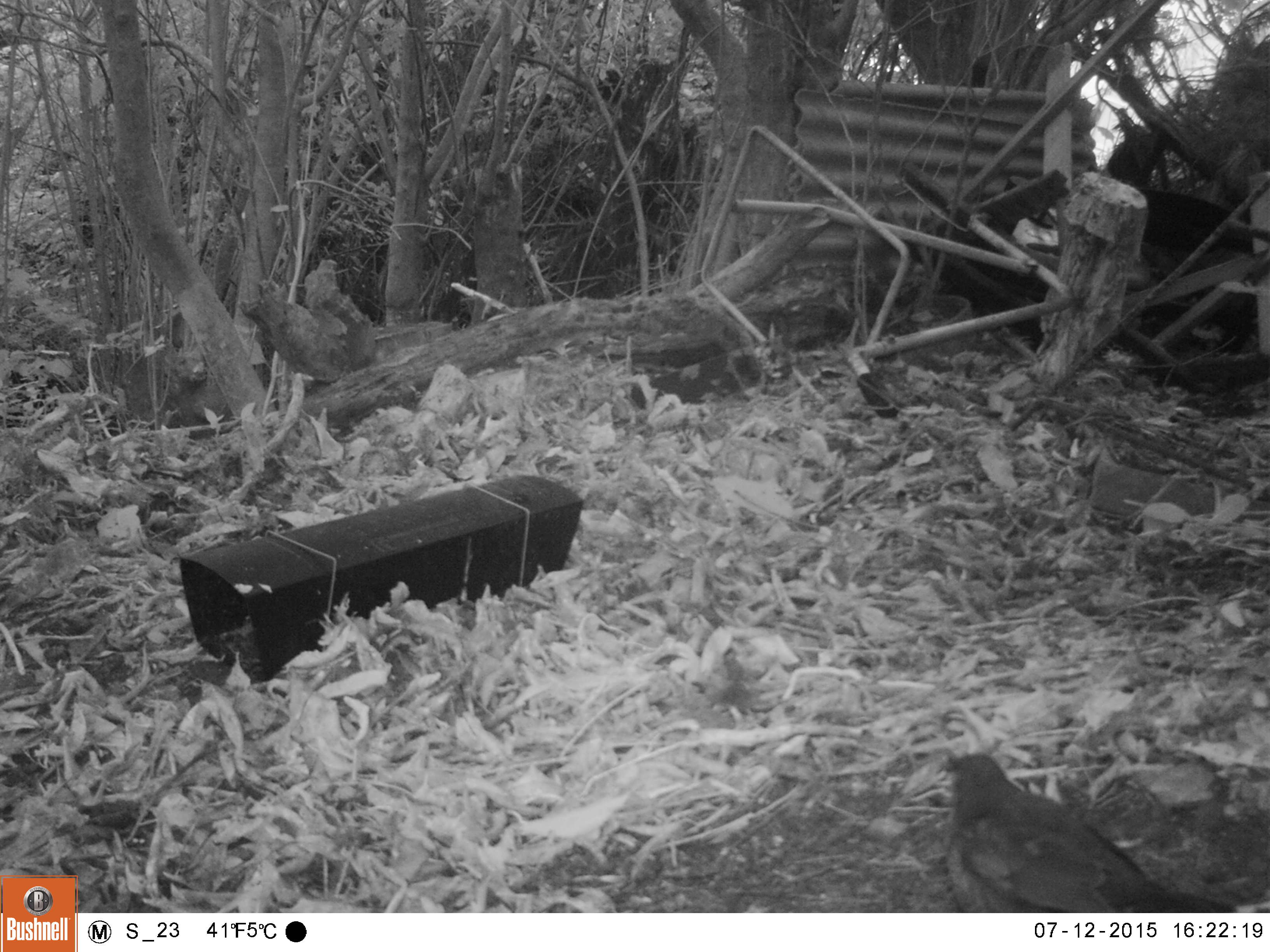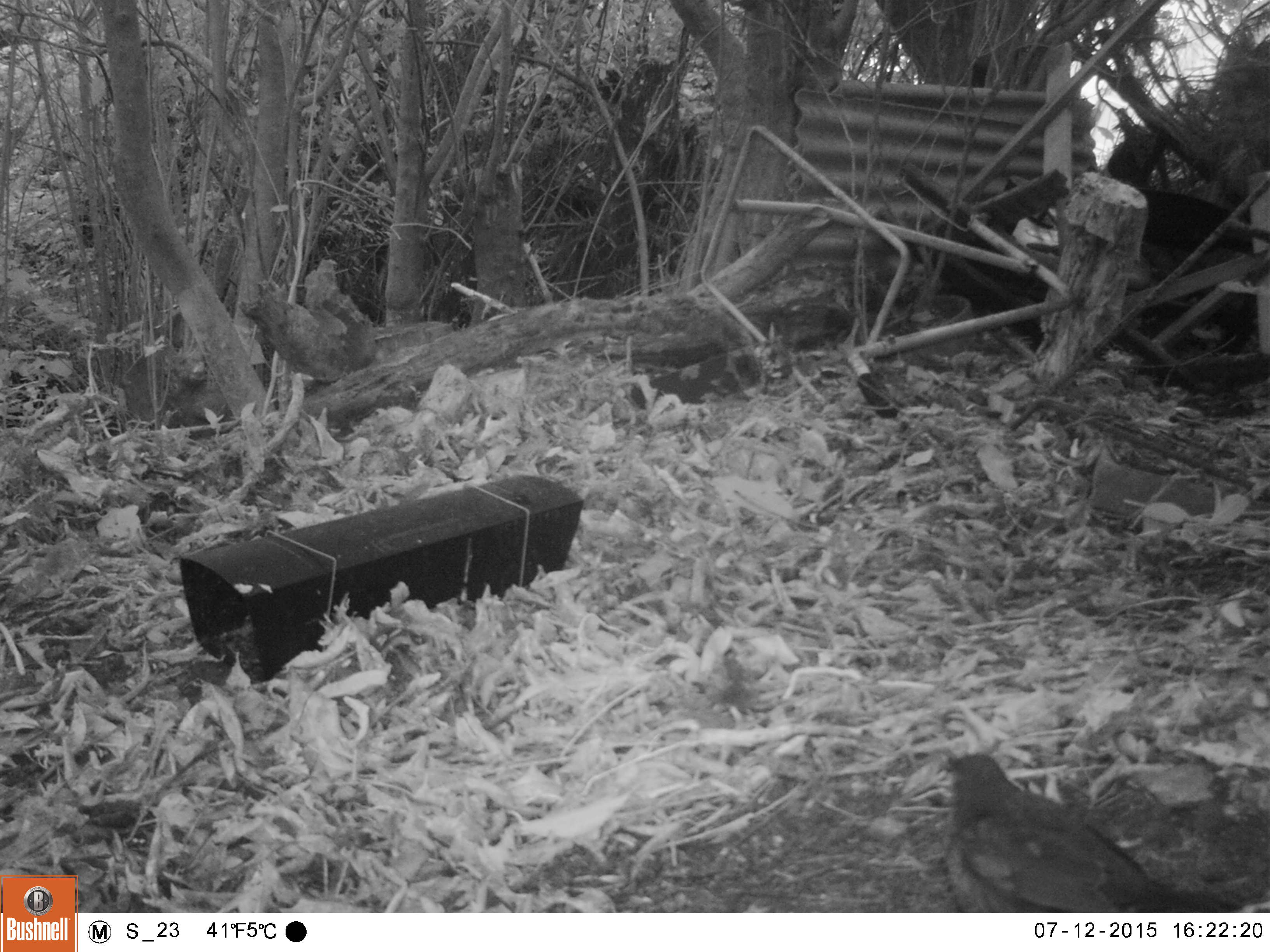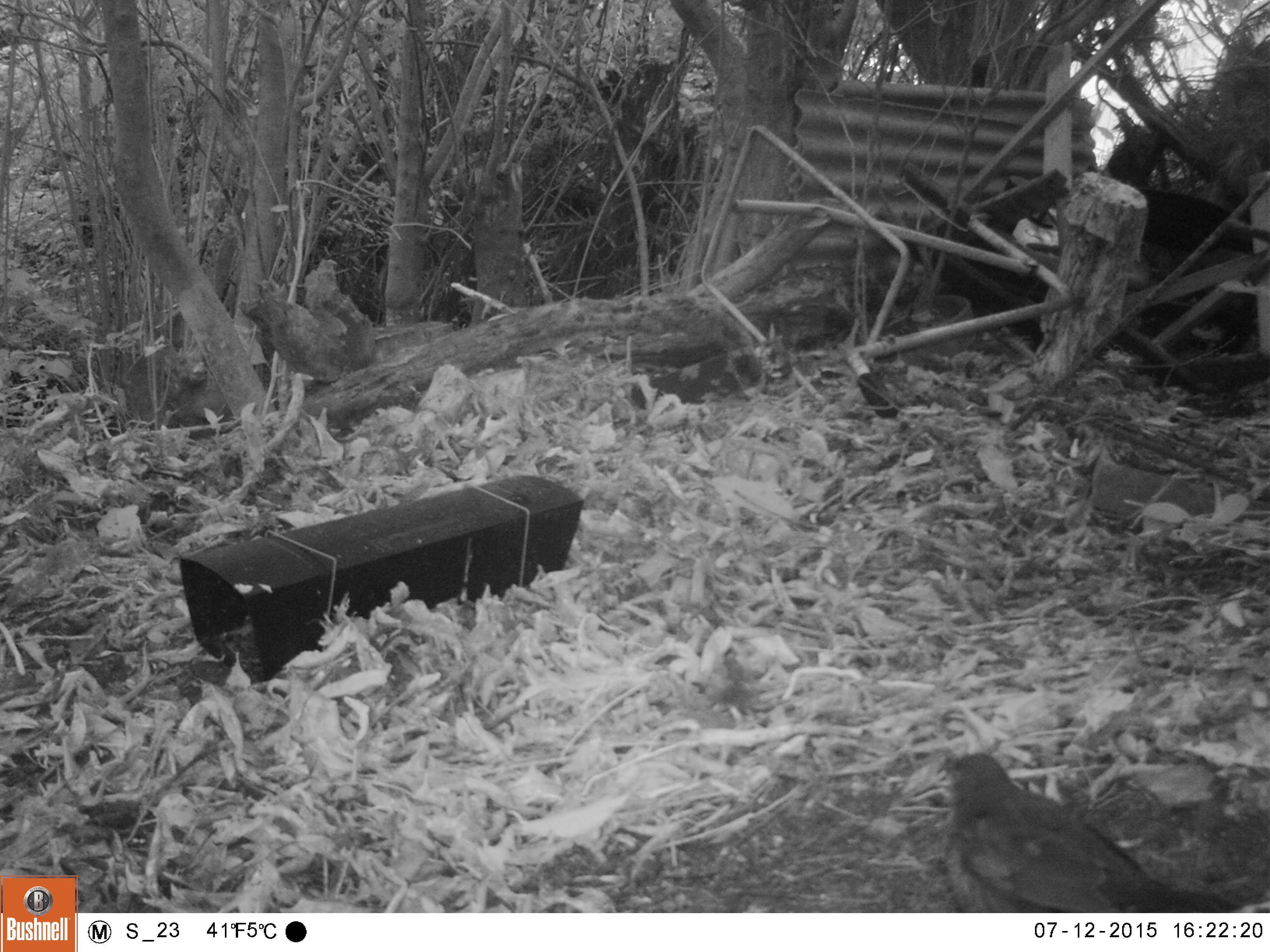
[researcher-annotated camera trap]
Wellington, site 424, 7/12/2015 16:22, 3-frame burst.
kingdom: Animalia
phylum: Chordata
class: Aves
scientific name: Aves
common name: bird